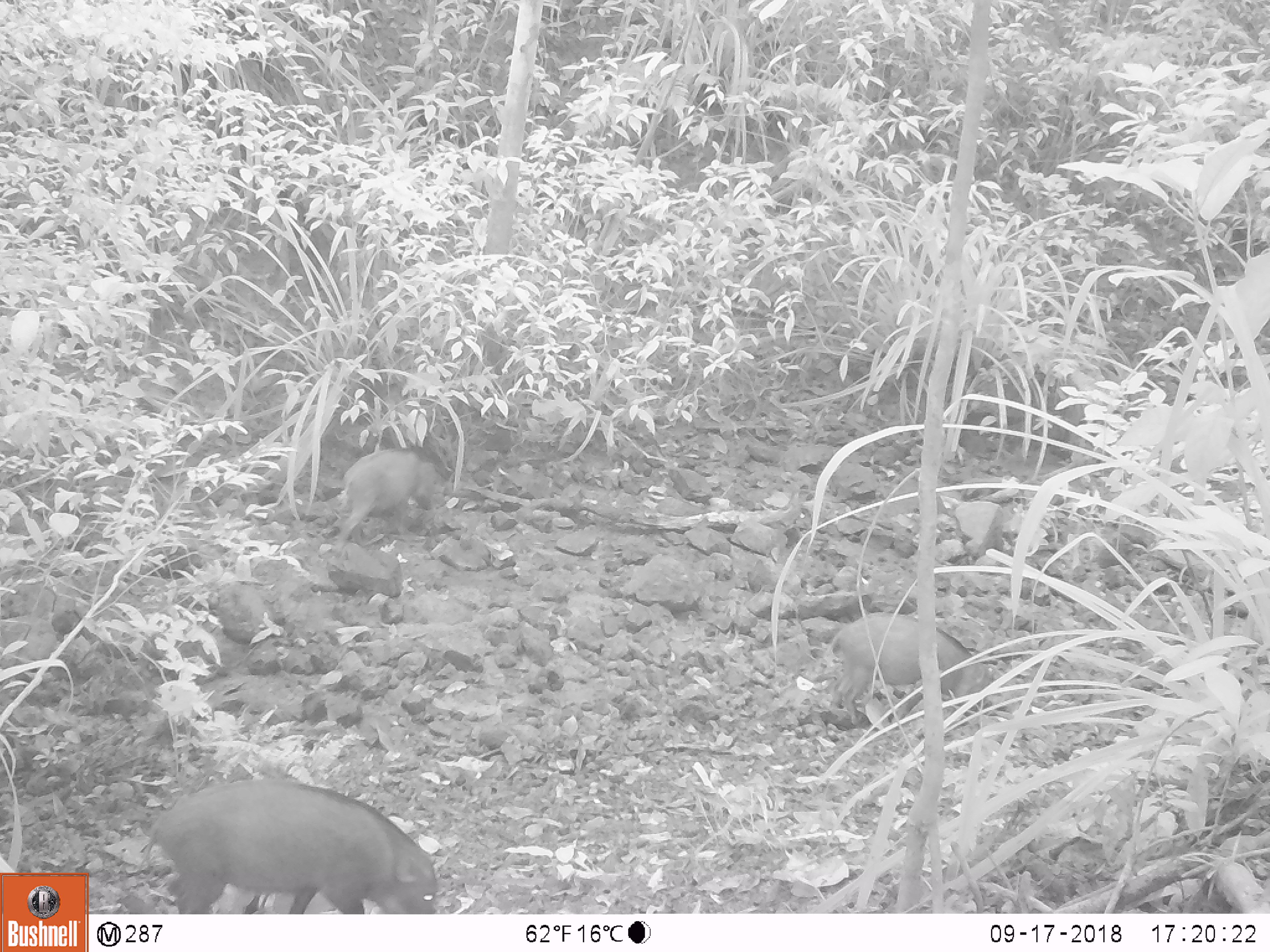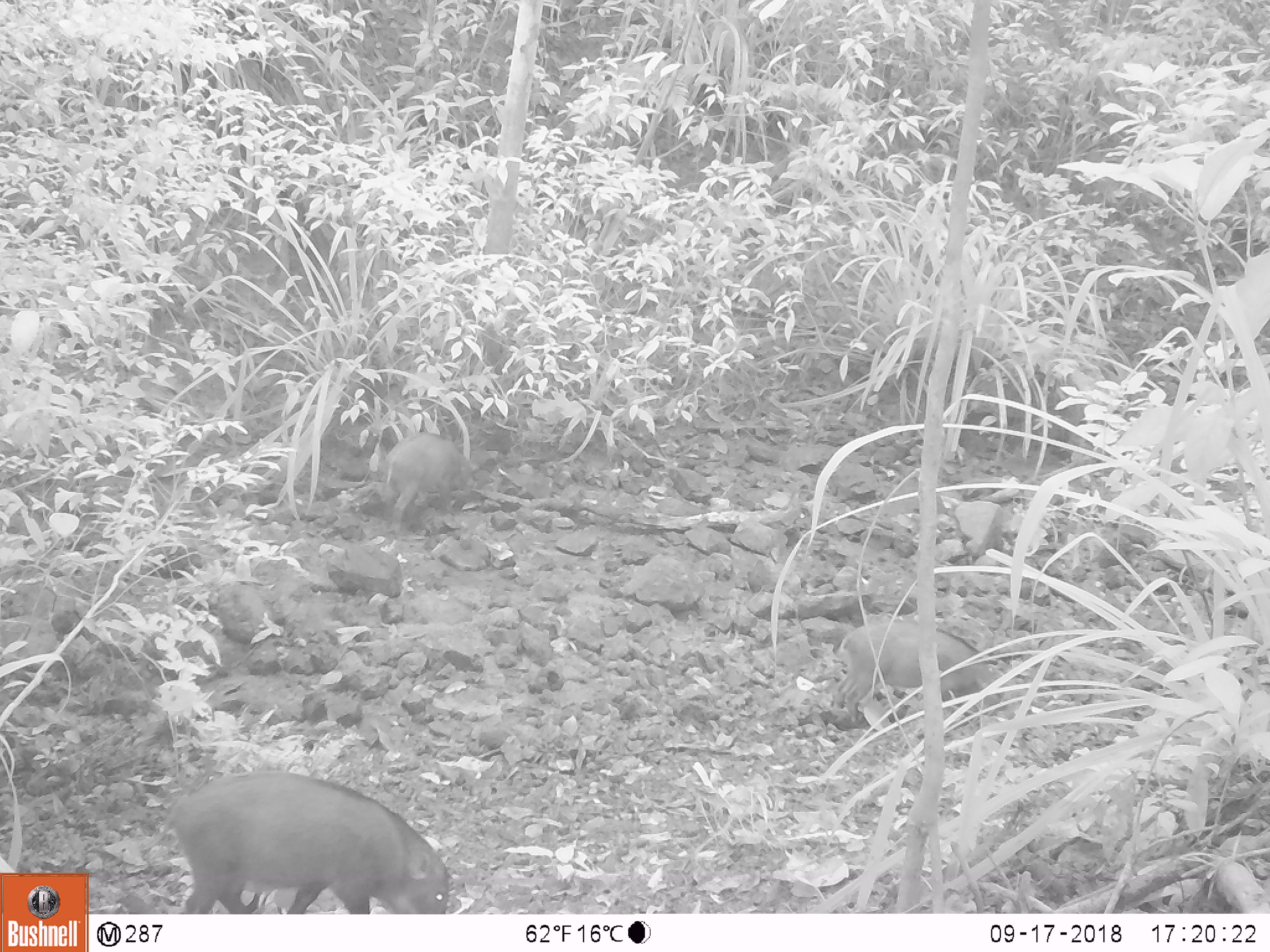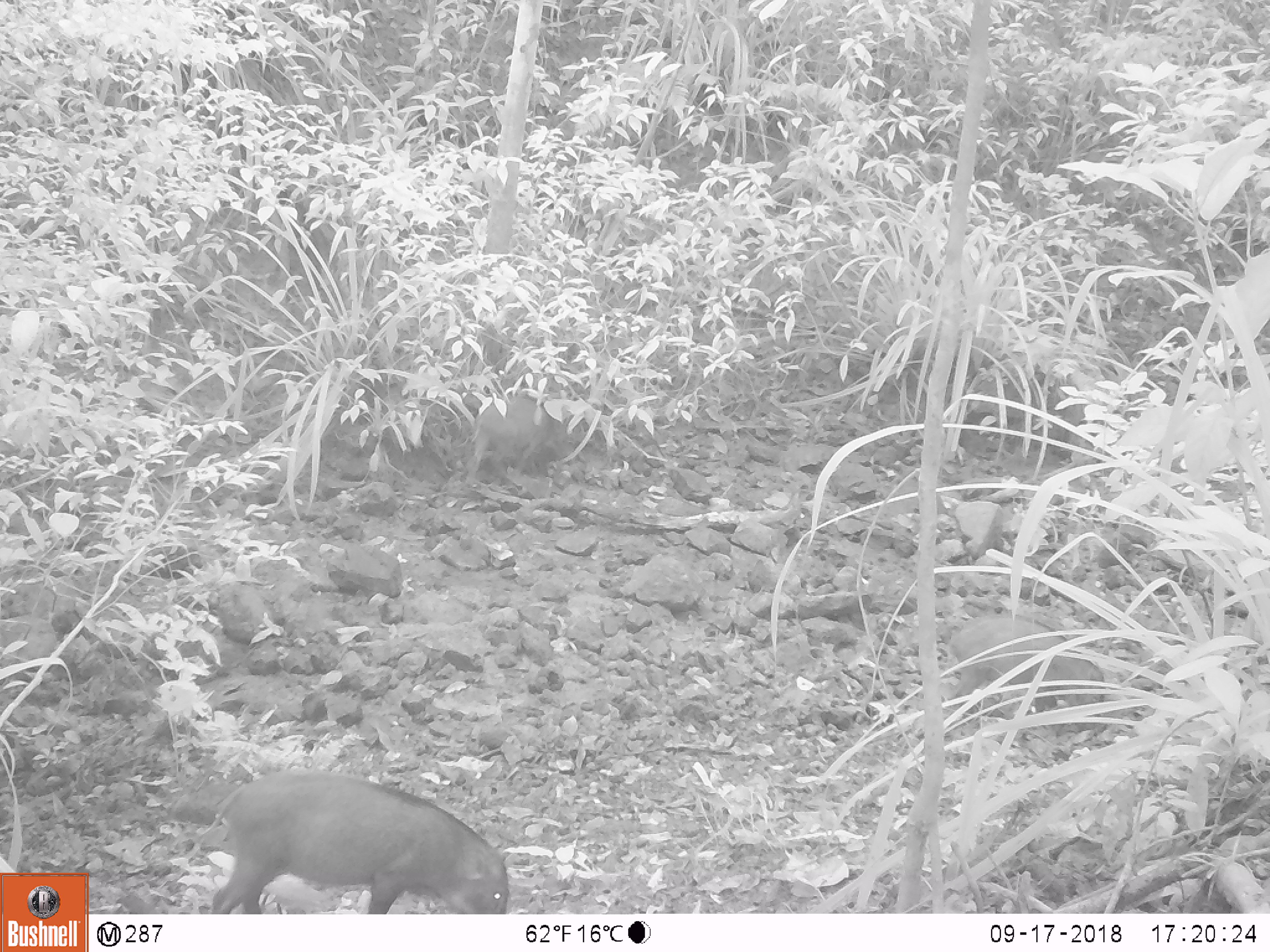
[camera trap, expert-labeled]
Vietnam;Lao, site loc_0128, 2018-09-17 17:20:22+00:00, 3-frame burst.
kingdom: Animalia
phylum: Chordata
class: Mammalia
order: Artiodactyla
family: Suidae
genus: Sus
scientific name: Sus scrofa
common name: eurasian wild pig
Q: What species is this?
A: Eurasian wild pig (Sus scrofa).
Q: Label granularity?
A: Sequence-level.